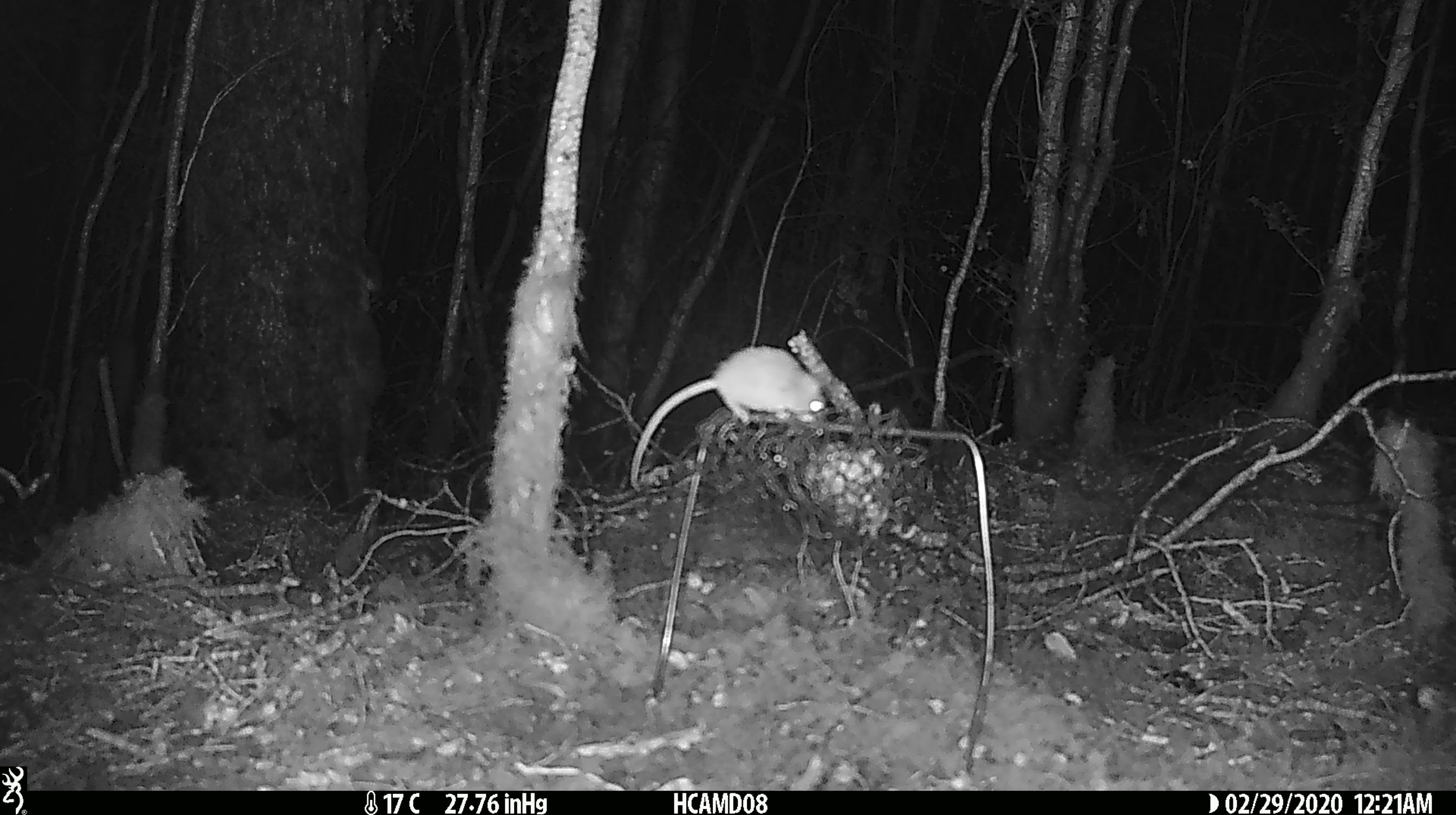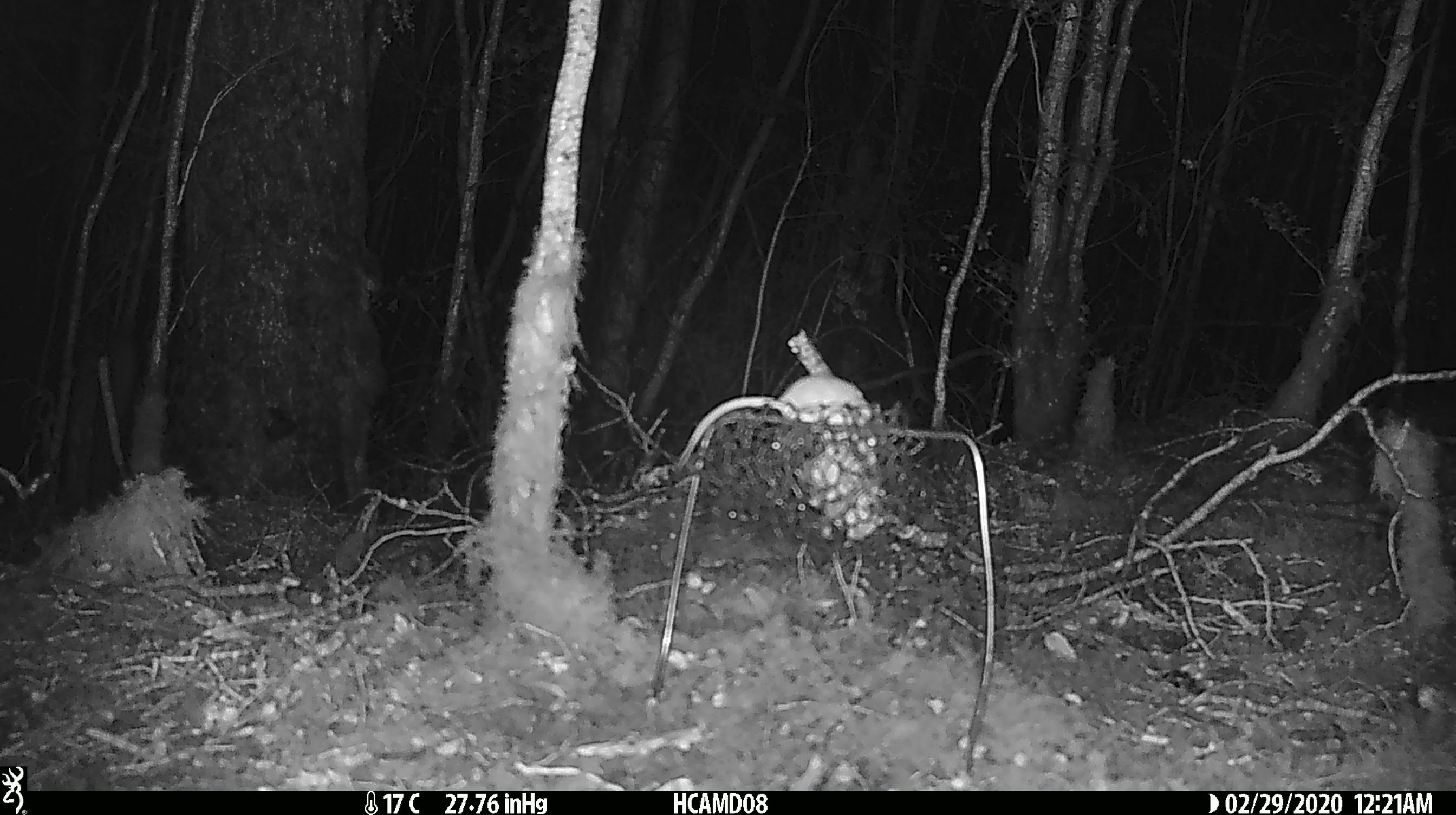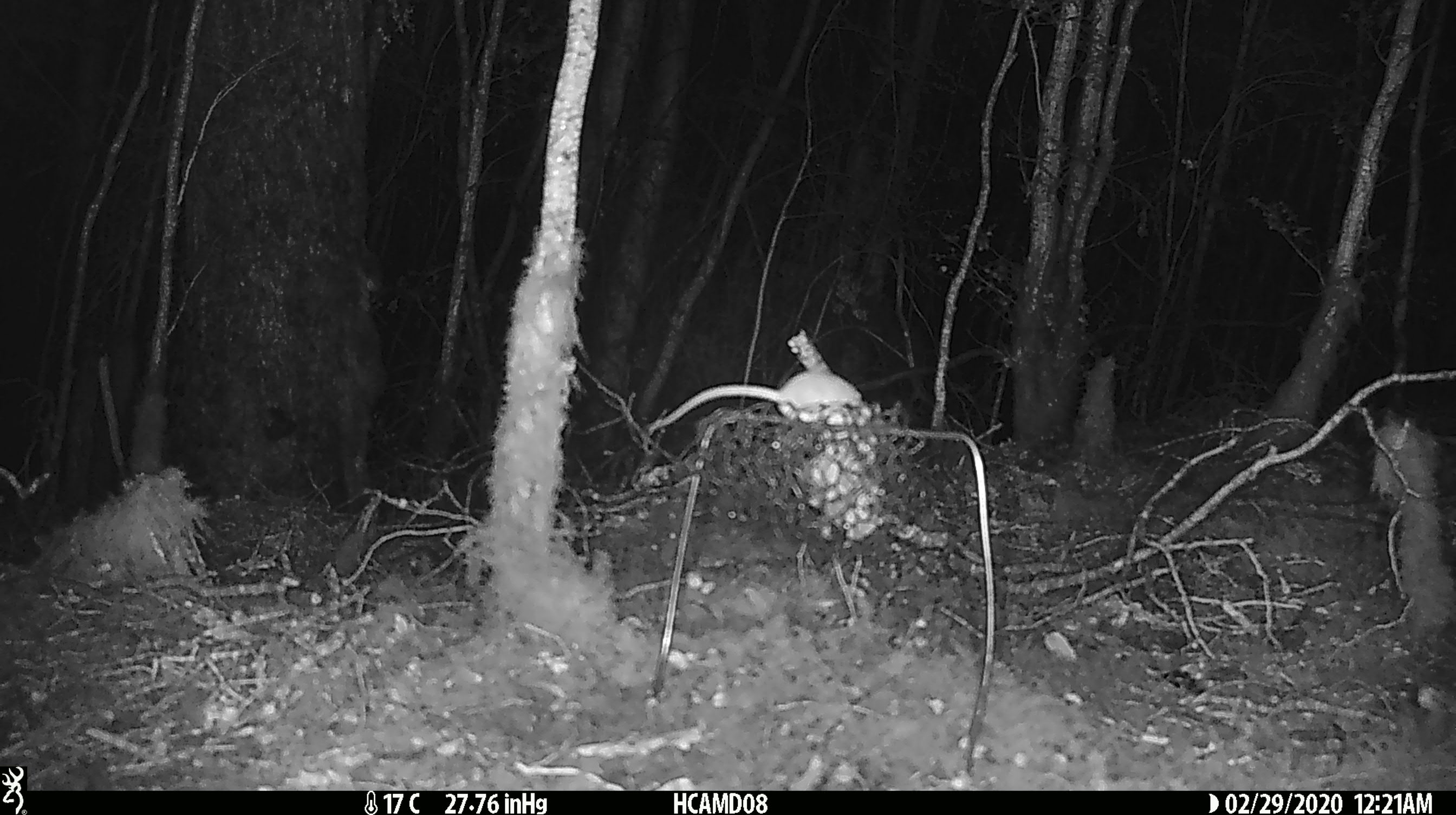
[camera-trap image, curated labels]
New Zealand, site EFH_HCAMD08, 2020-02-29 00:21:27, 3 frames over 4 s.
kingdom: Animalia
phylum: Chordata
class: Mammalia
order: Rodentia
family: Muridae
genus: Mus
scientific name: Mus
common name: mouse